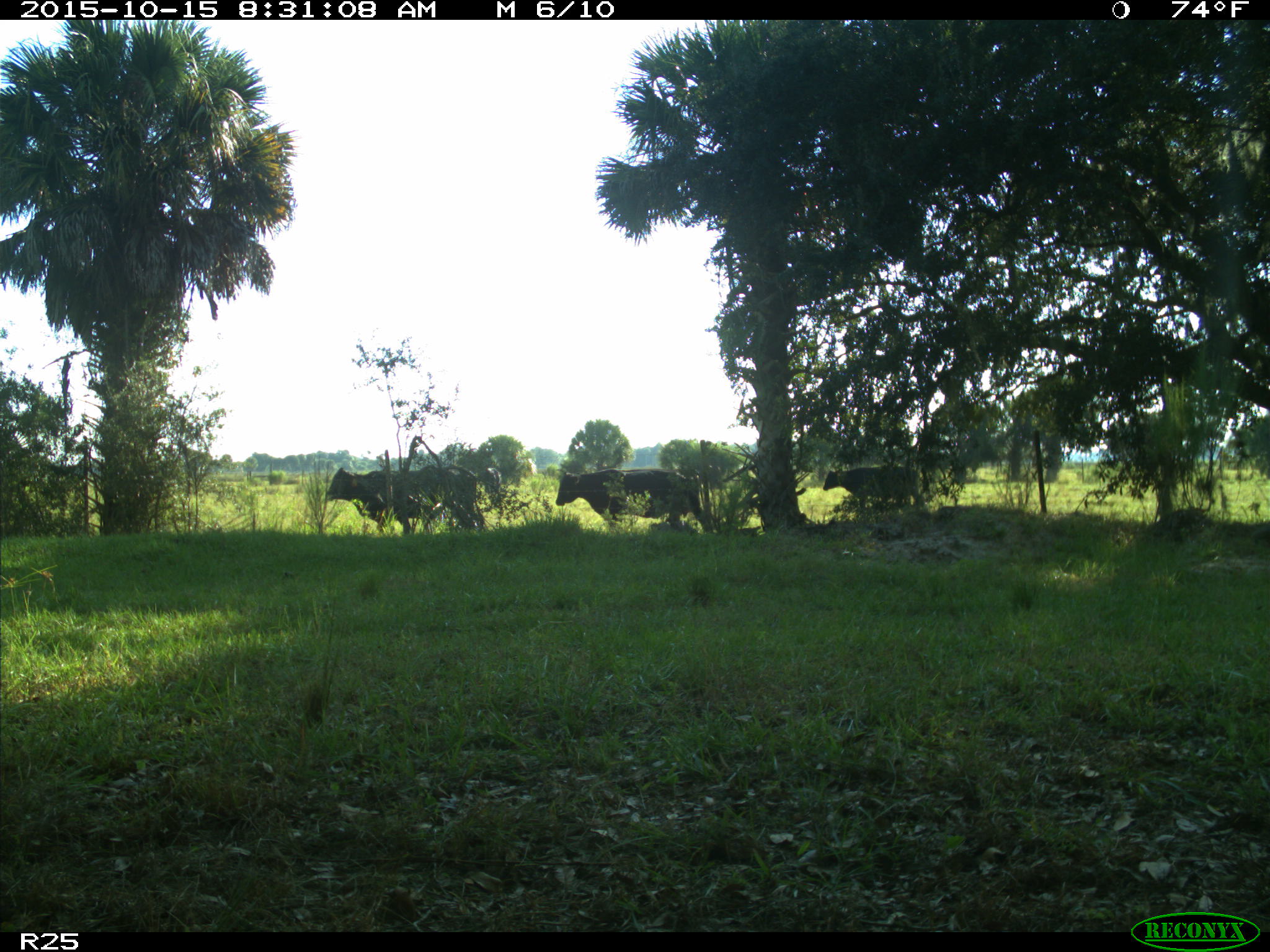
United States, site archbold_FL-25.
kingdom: Animalia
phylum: Chordata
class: Mammalia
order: Artiodactyla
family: Bovidae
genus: Bos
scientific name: Bos taurus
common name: domestic cow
Bos taurus (domestic cow).